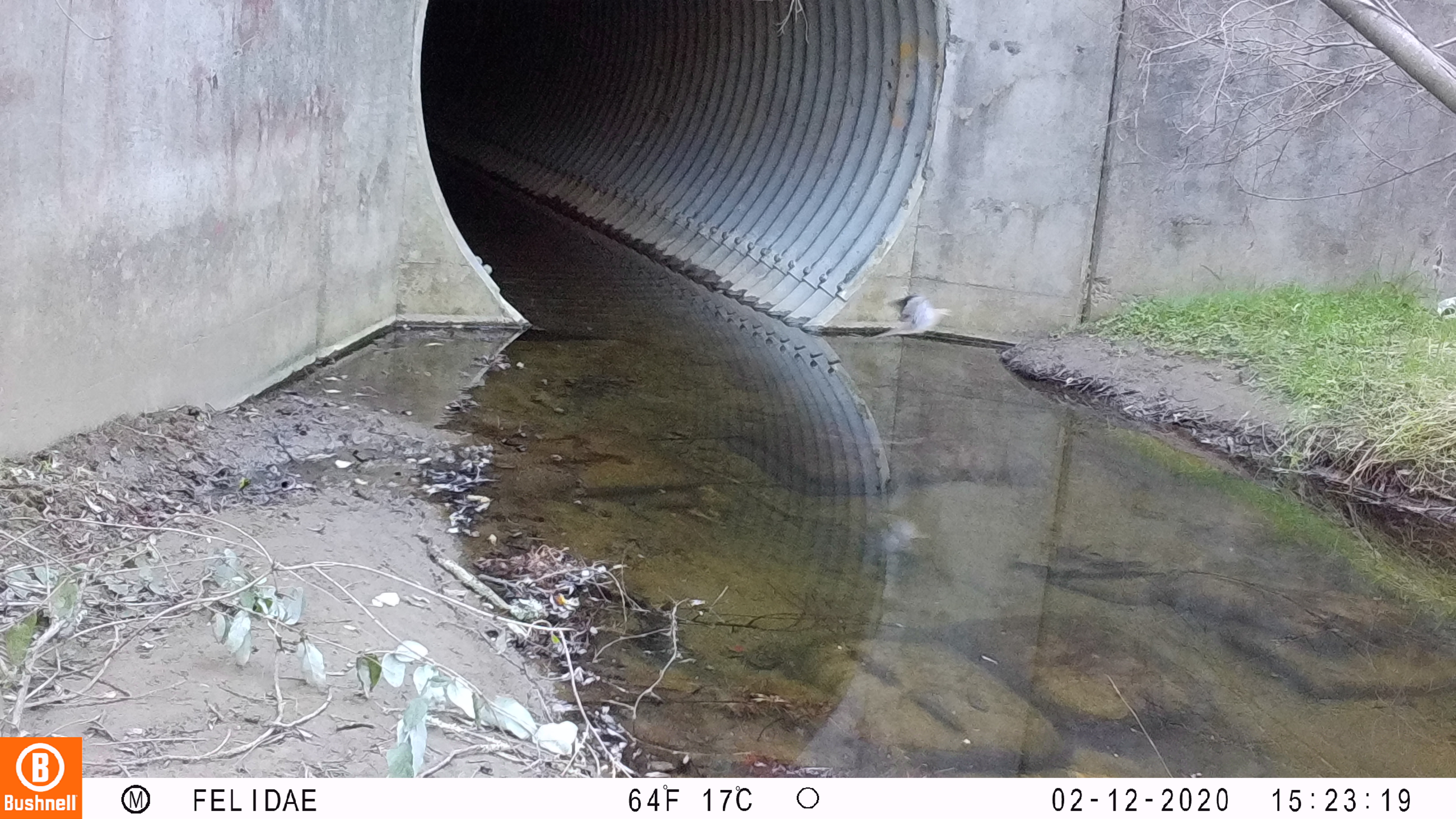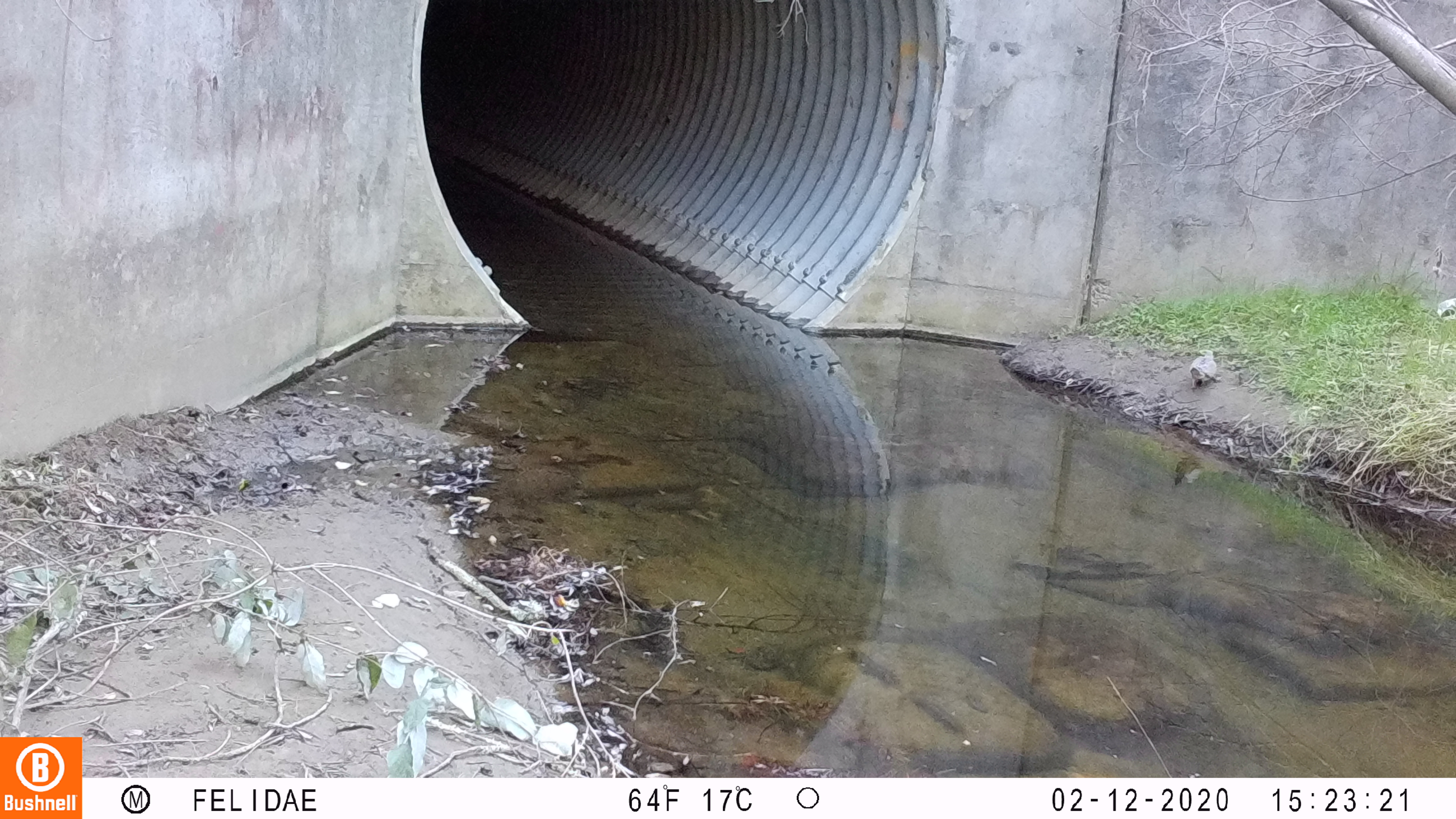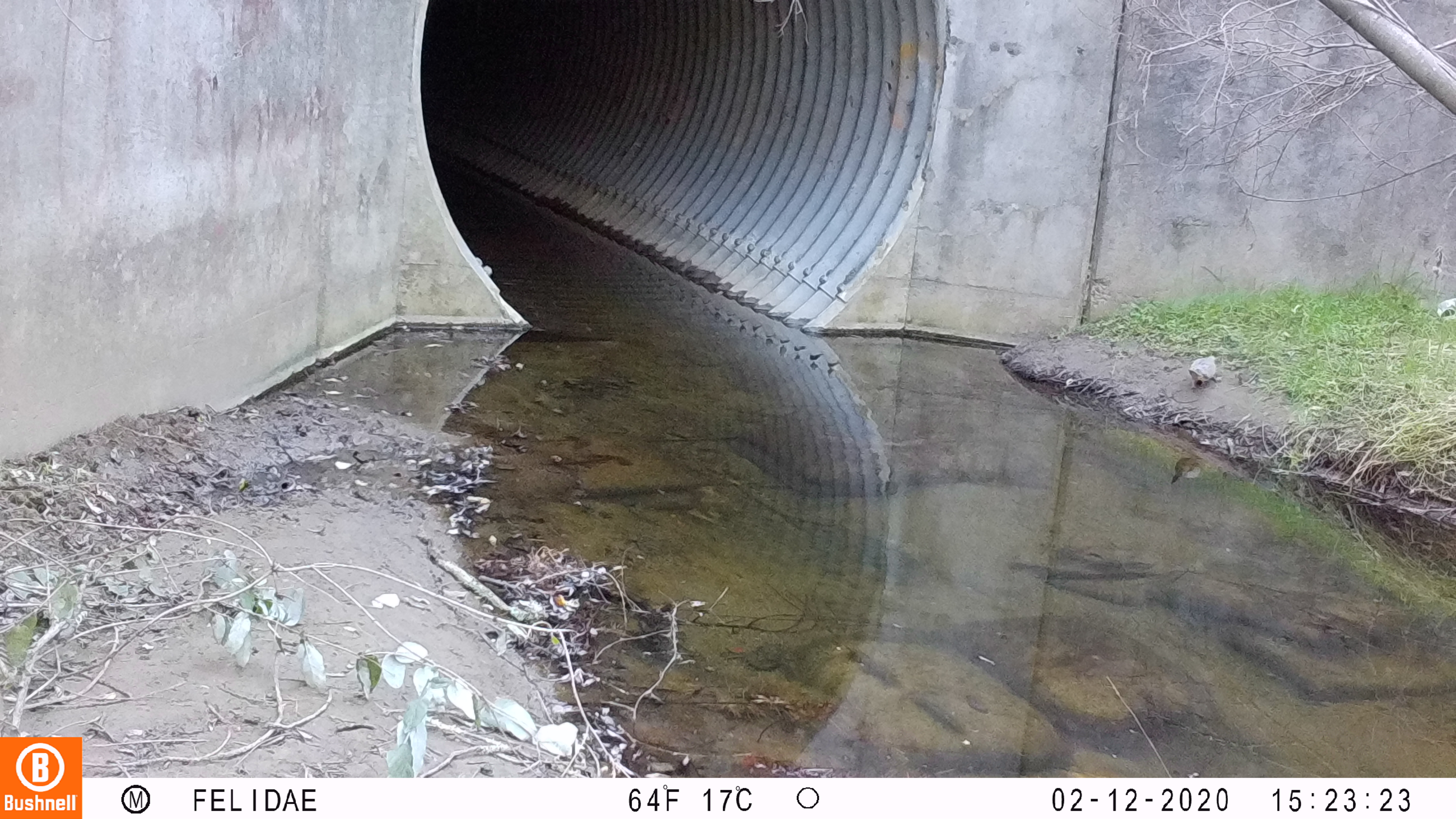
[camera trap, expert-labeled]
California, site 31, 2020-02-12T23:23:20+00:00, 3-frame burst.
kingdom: Animalia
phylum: Chordata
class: Aves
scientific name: Aves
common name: bird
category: unknown bird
Unknown bird (bird) (Aves).